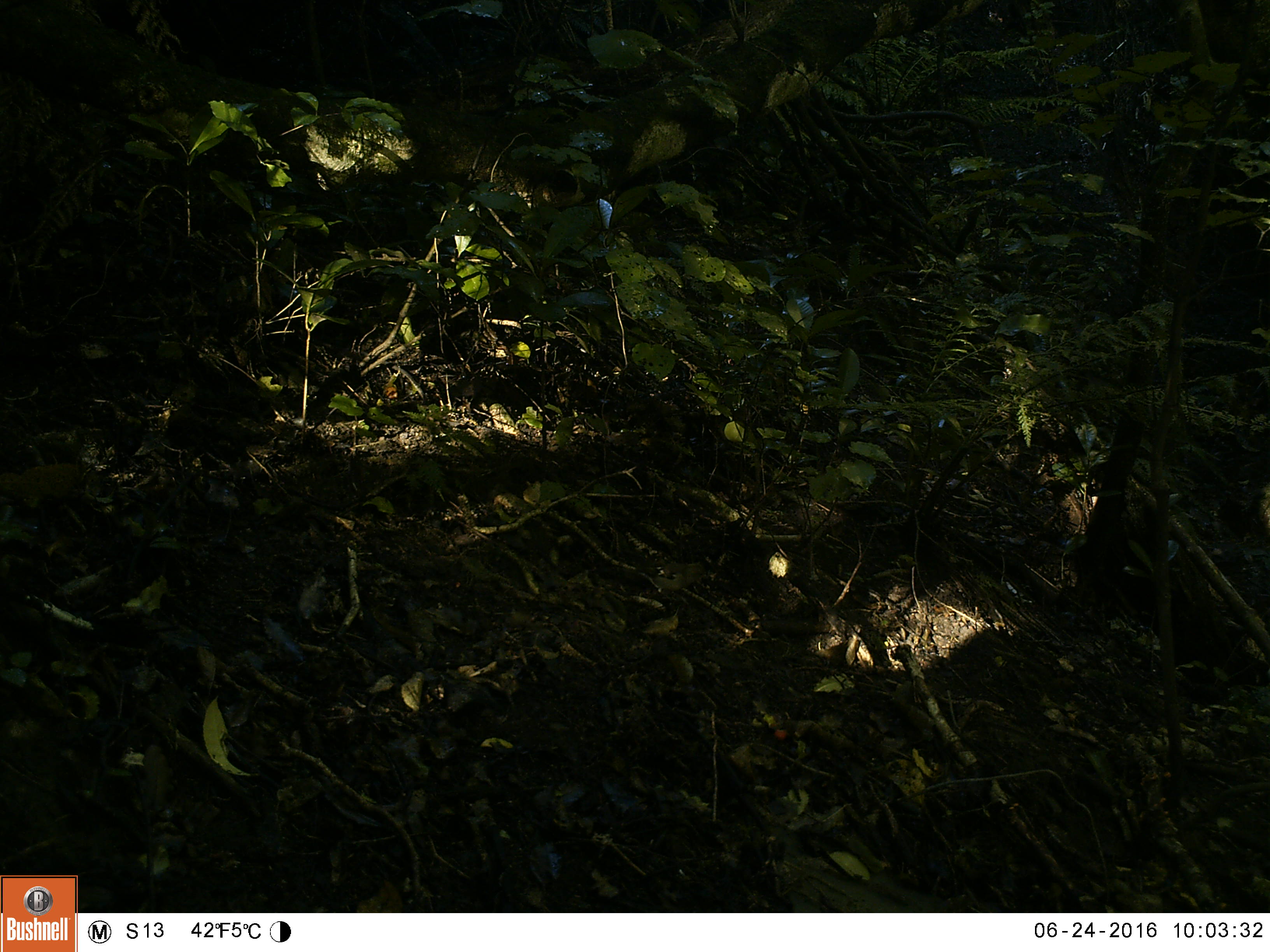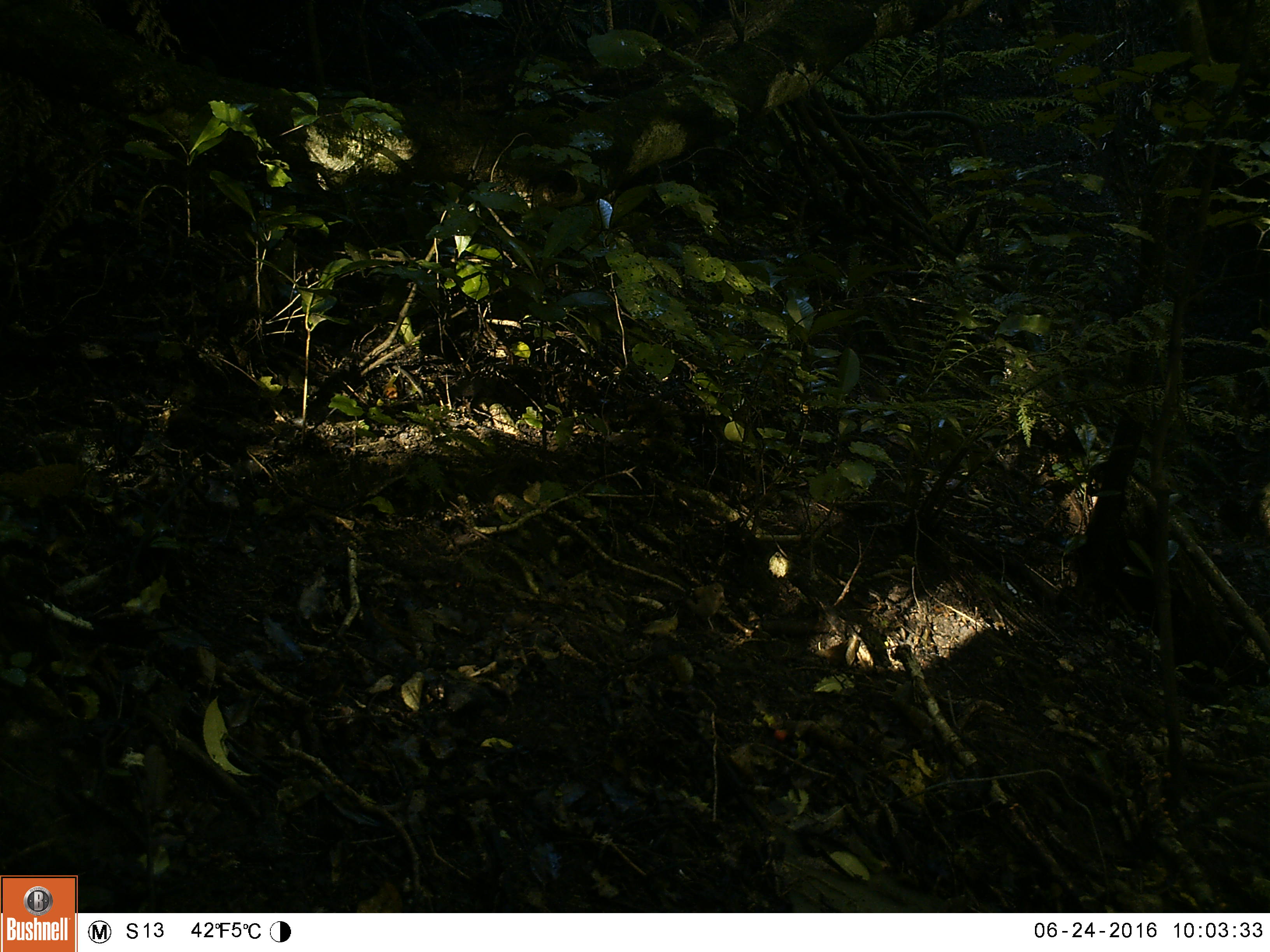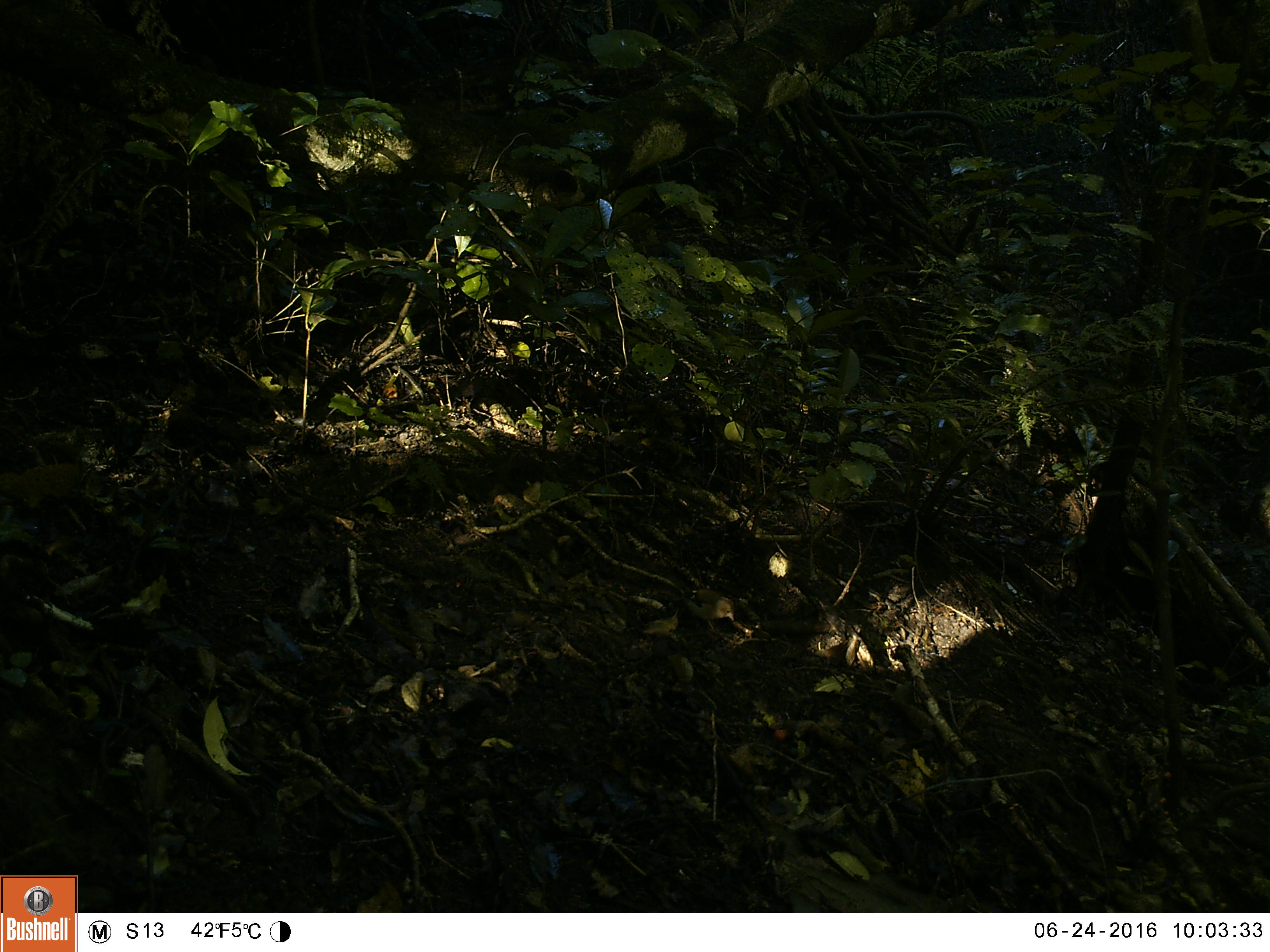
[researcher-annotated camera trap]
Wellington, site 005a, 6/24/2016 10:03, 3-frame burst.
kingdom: Animalia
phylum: Chordata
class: Aves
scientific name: Aves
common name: bird